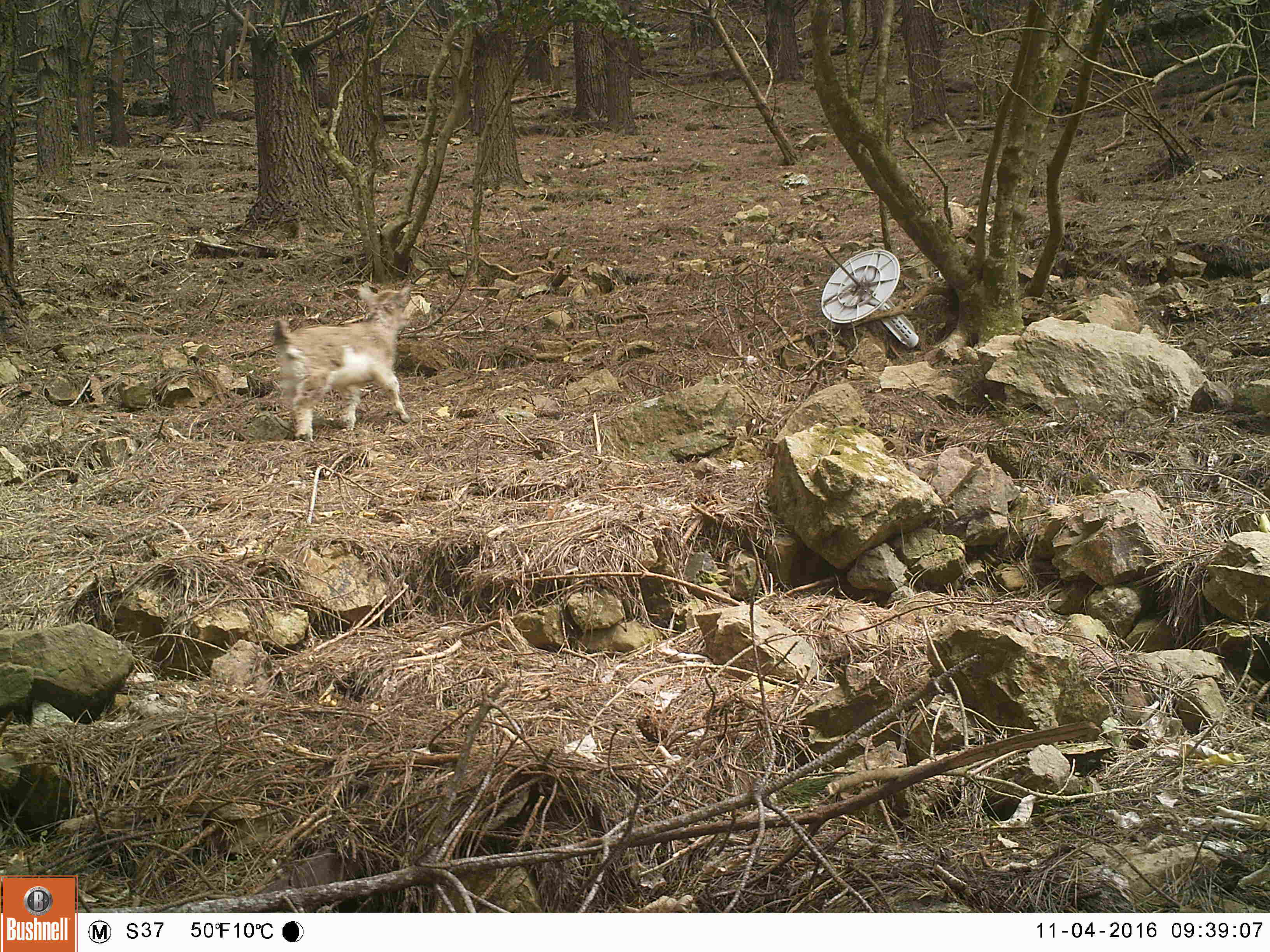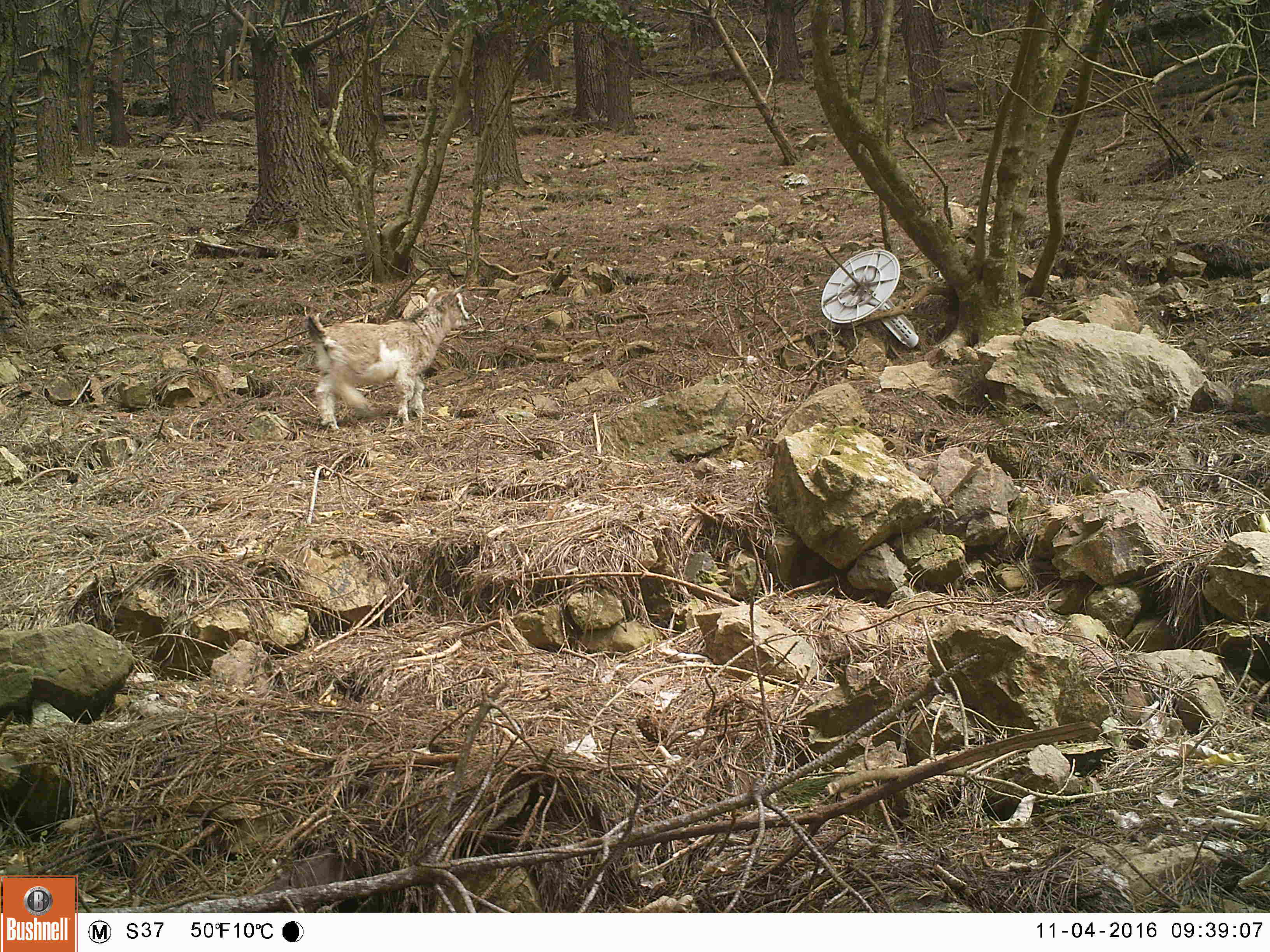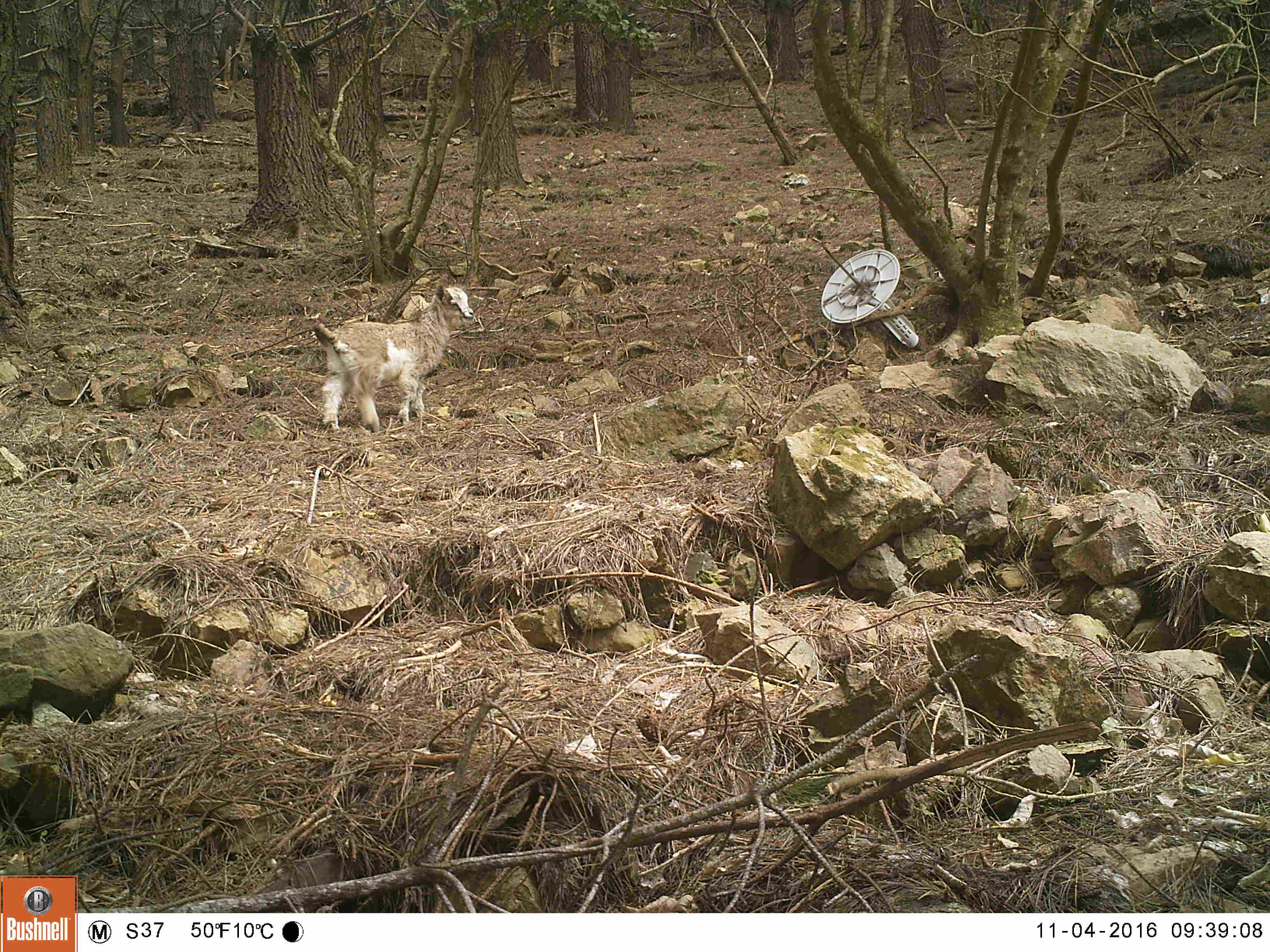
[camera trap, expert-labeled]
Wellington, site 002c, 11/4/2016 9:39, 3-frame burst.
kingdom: Animalia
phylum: Chordata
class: Mammalia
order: Artiodactyla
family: Bovidae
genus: Capra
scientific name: Capra hircus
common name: goat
Goat (Capra hircus).